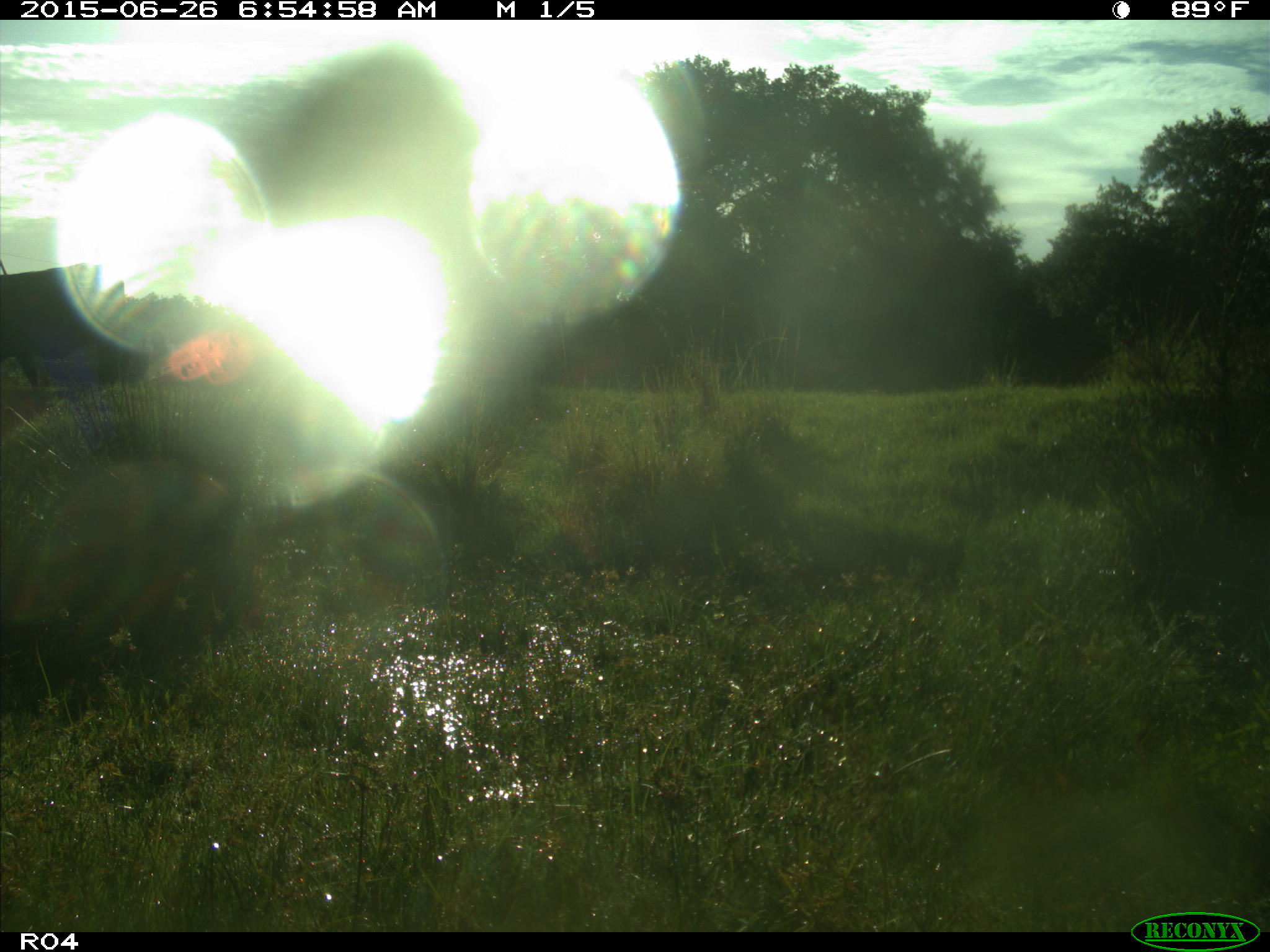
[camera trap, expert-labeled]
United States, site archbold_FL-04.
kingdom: Animalia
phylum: Chordata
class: Mammalia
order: Artiodactyla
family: Bovidae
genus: Bos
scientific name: Bos taurus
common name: domestic cow